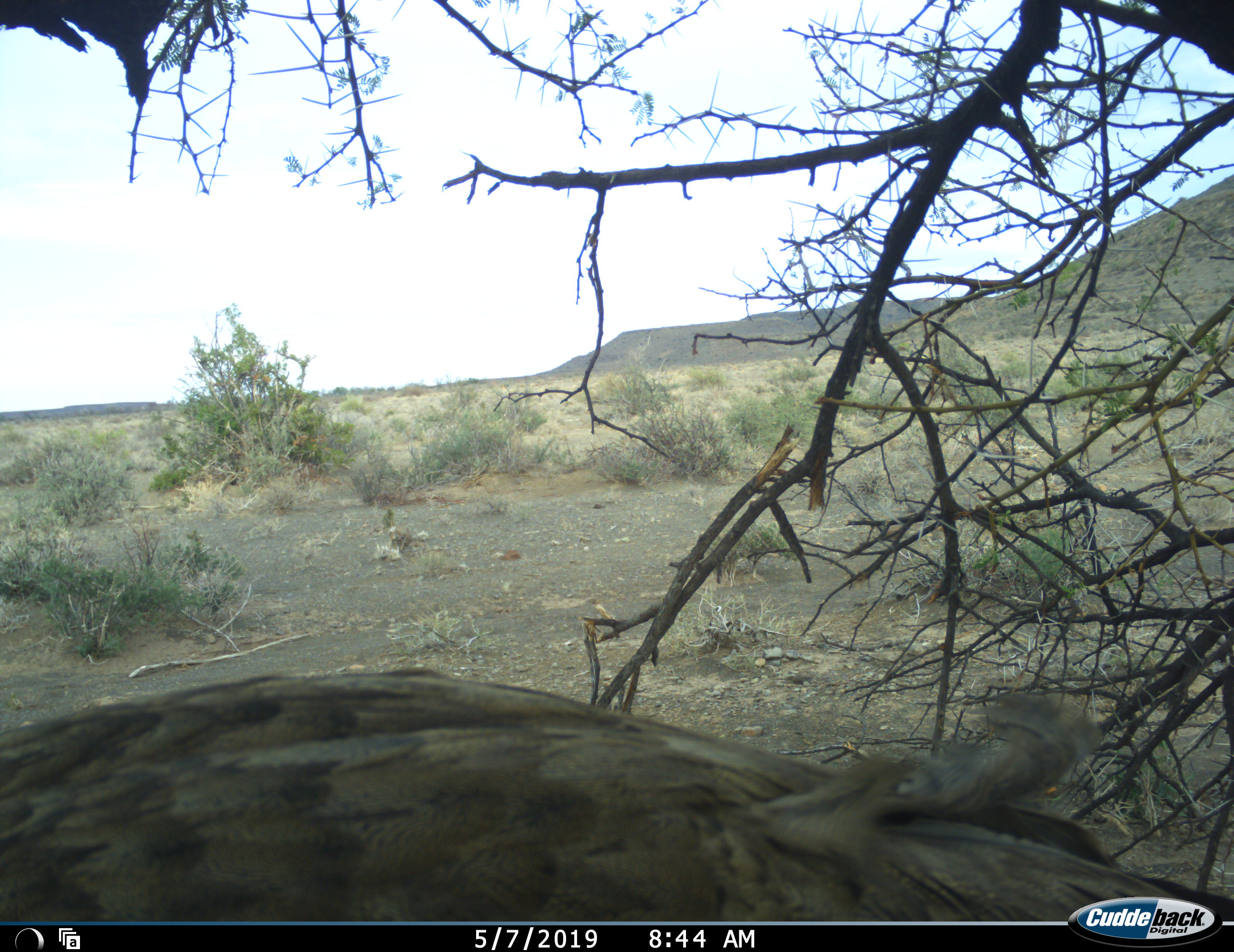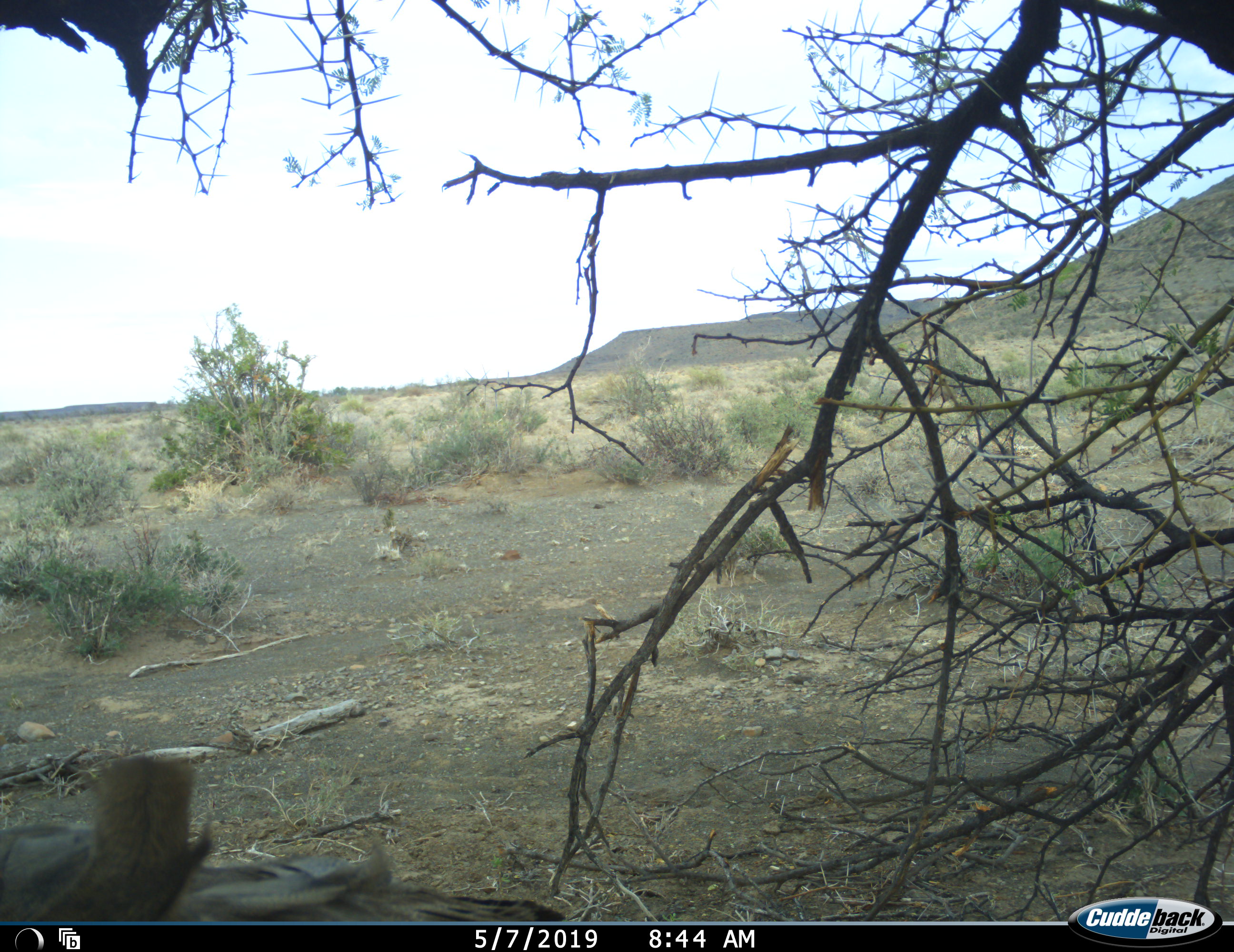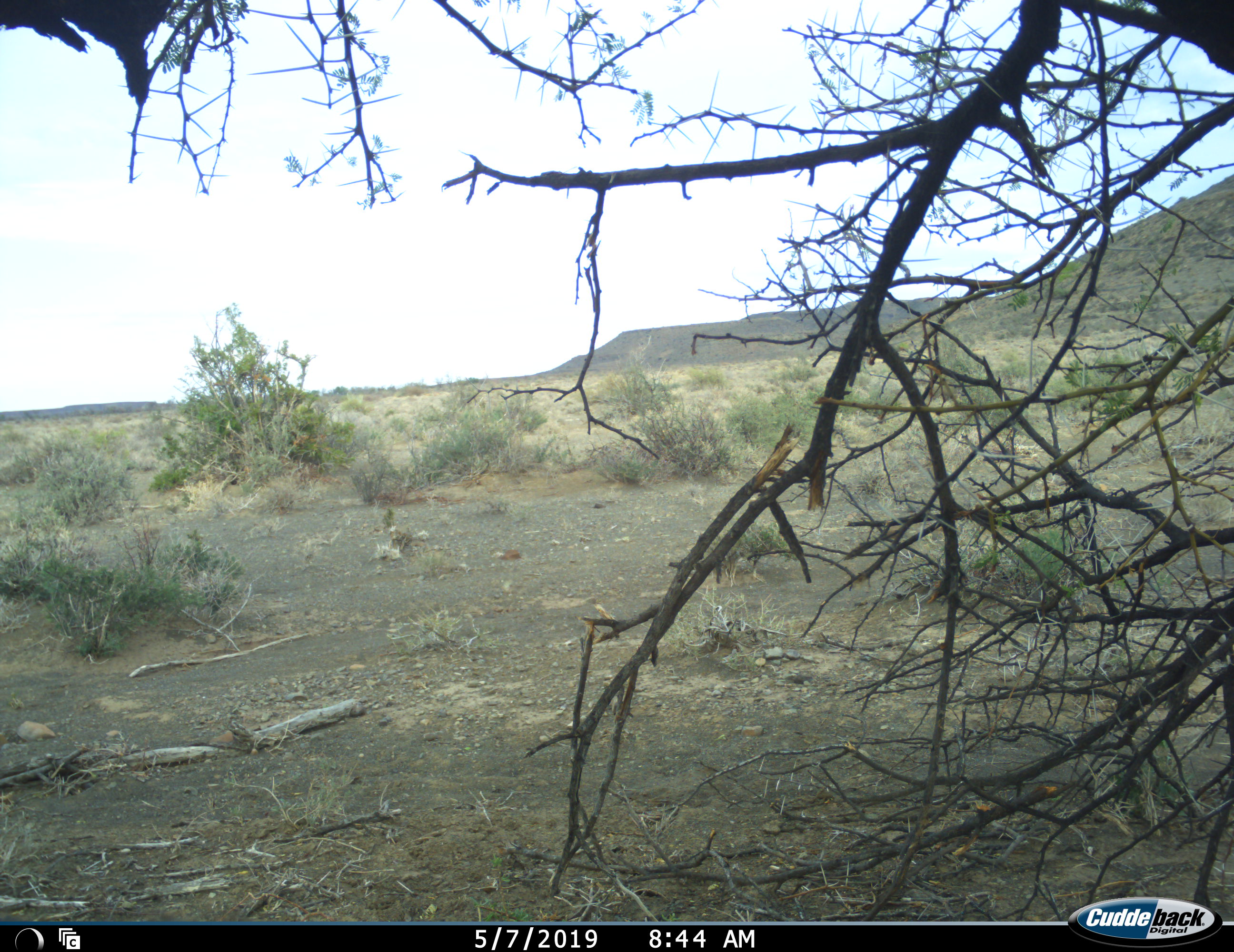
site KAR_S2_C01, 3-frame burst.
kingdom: Animalia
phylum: Chordata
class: Aves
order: Otidiformes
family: Otididae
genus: Ardeotis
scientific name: Ardeotis kori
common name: kori bustard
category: bustardkori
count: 1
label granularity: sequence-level